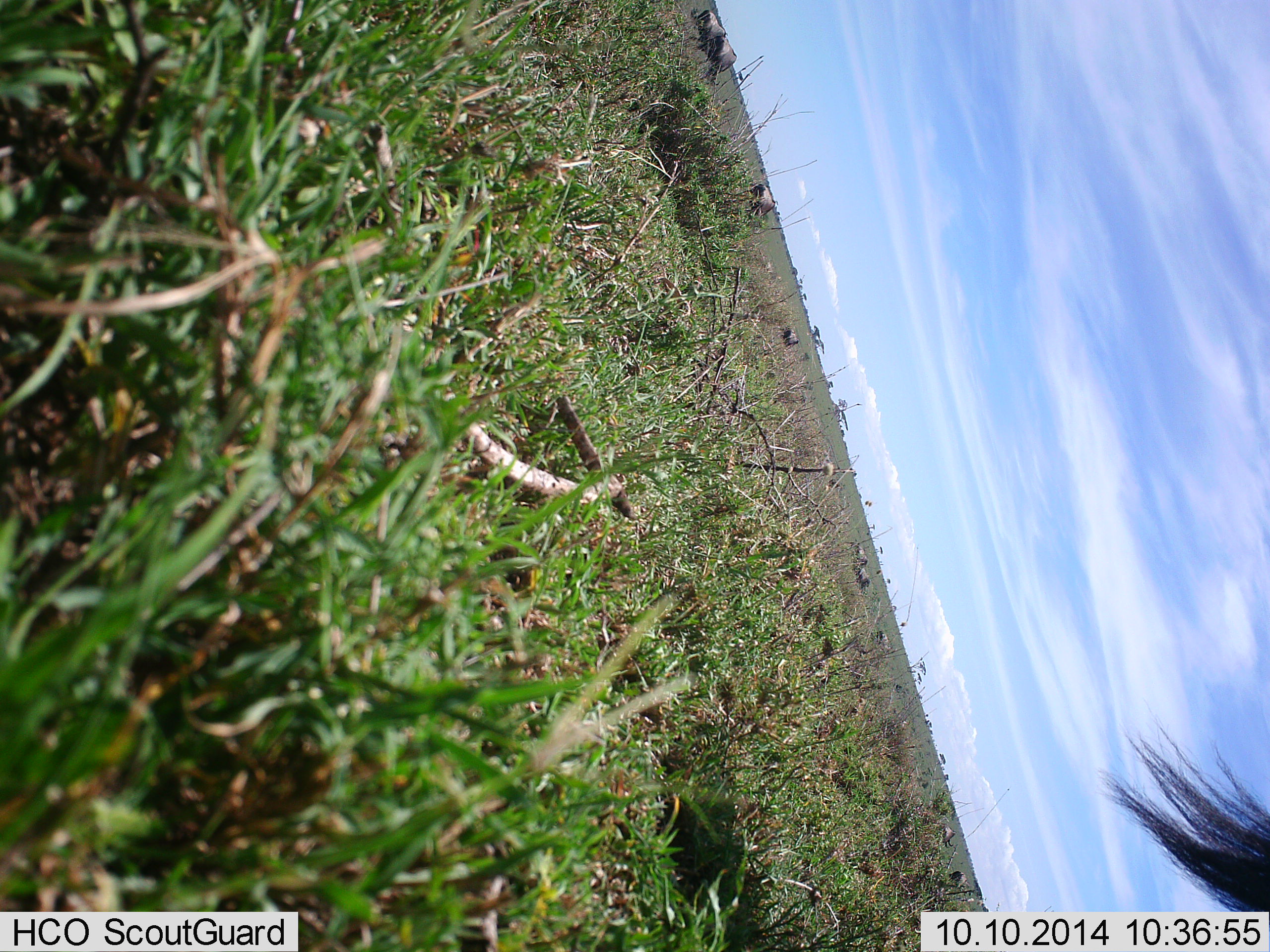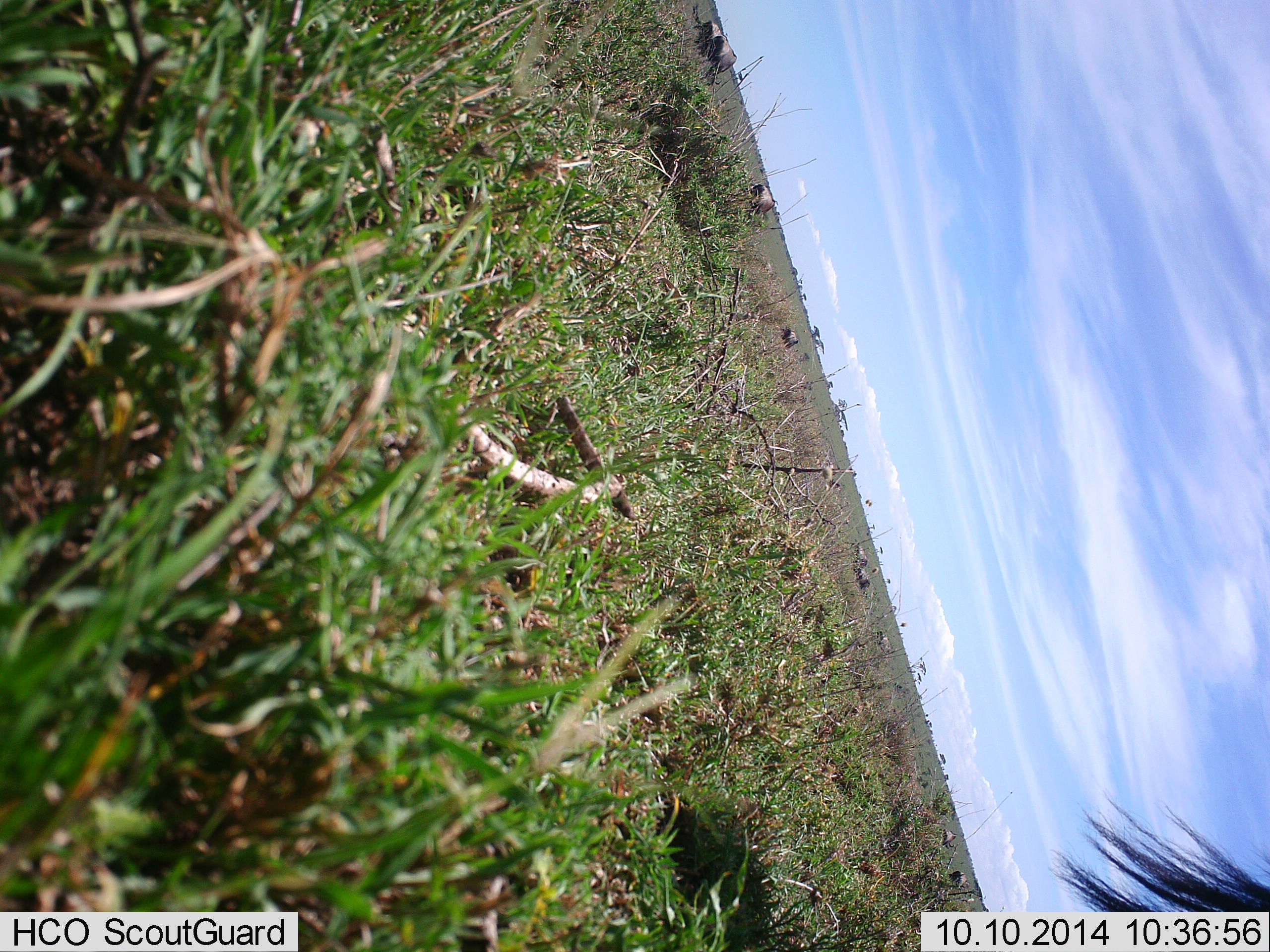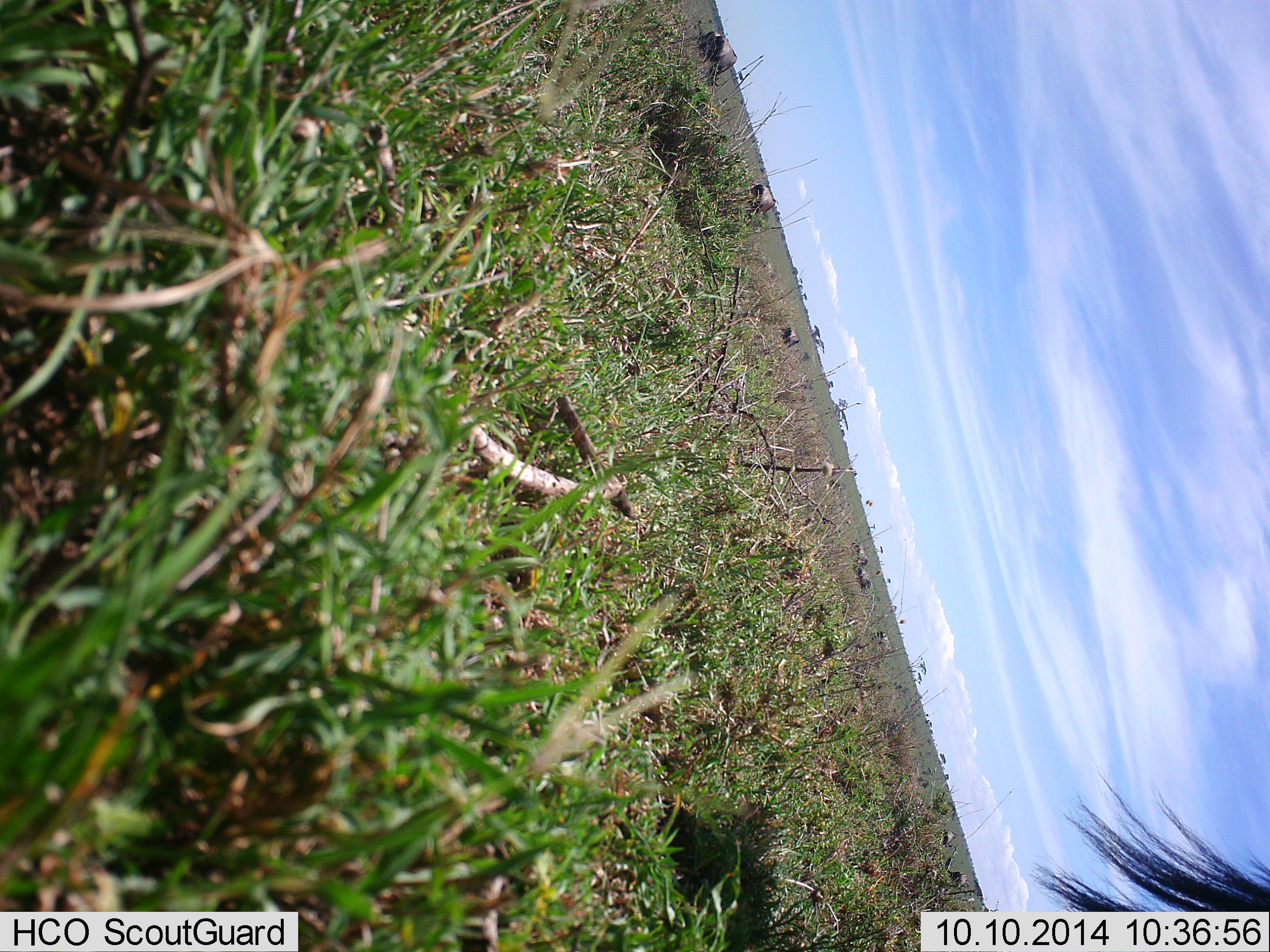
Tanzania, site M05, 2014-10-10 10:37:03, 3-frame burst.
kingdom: Animalia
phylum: Chordata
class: Mammalia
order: Artiodactyla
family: Bovidae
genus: Connochaetes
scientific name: Connochaetes taurinus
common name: blue wildebeest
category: wildebeest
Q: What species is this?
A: Wildebeest (blue wildebeest) (Connochaetes taurinus).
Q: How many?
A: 7.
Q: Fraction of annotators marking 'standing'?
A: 60%.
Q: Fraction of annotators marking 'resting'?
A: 10%.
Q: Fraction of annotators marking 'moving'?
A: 30%.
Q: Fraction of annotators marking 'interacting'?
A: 0%.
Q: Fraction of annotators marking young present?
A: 0%.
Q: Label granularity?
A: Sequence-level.